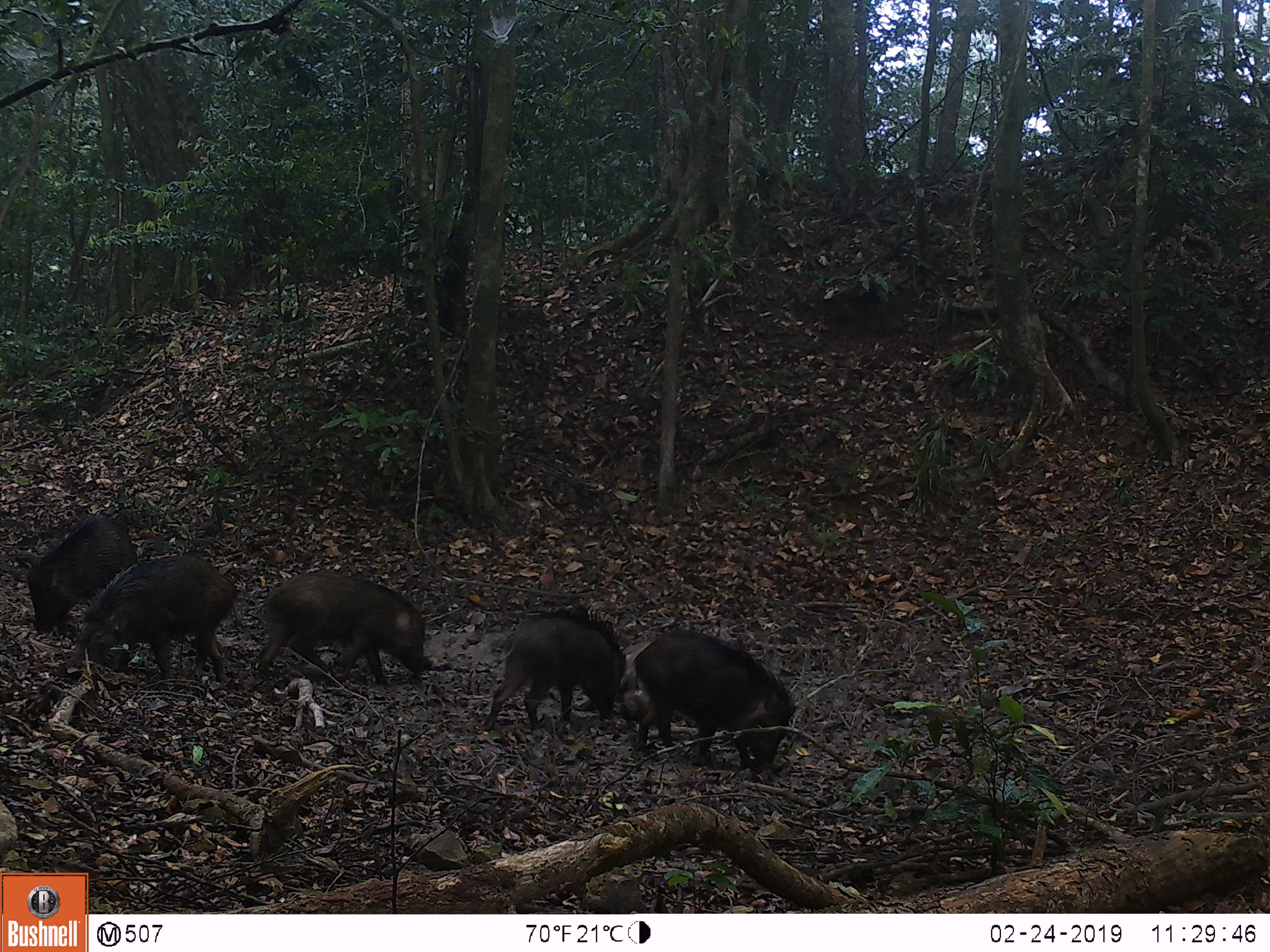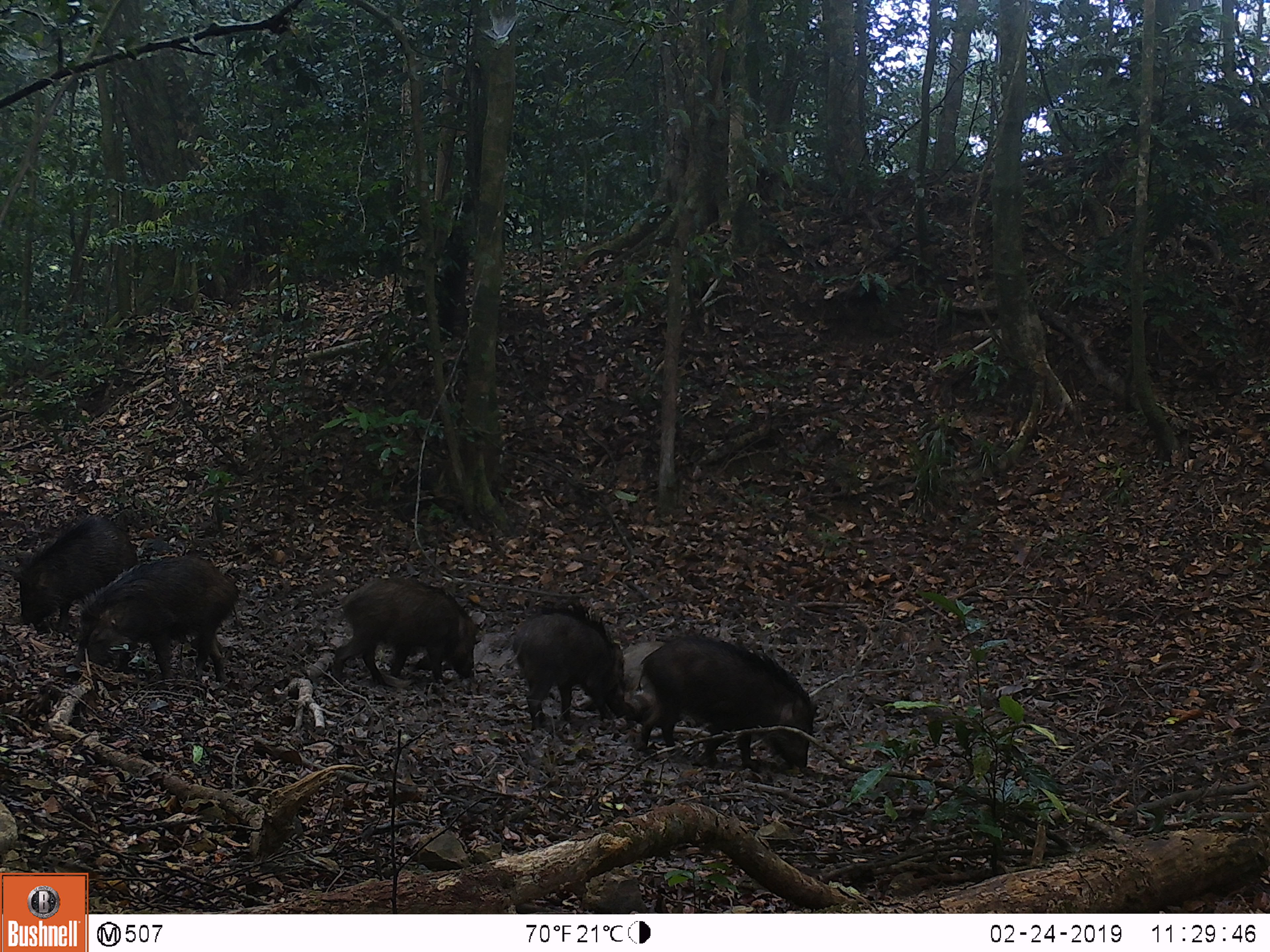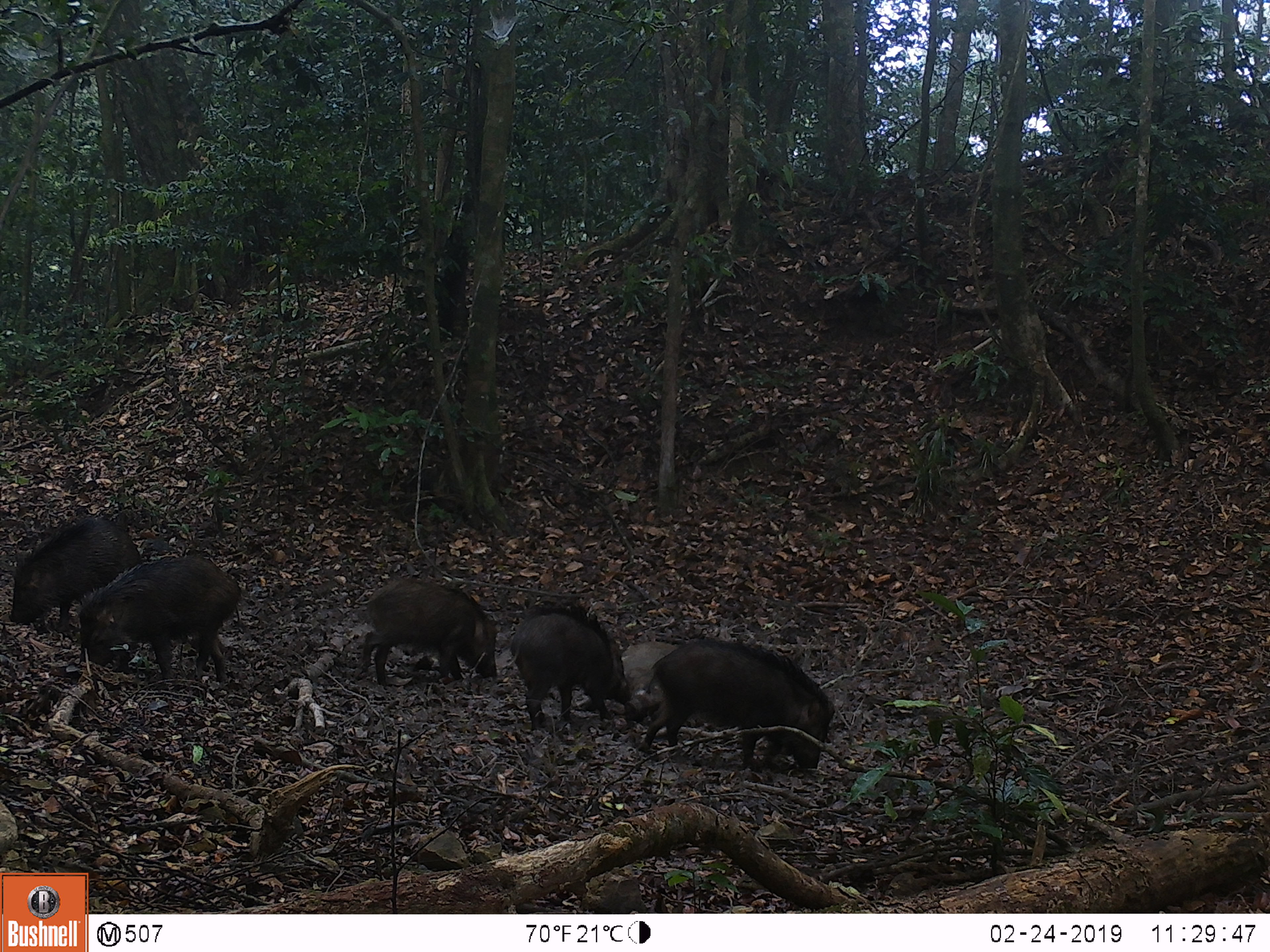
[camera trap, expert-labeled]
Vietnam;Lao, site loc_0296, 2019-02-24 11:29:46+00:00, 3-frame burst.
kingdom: Animalia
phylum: Chordata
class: Mammalia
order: Artiodactyla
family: Suidae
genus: Sus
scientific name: Sus scrofa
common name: eurasian wild pig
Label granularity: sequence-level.